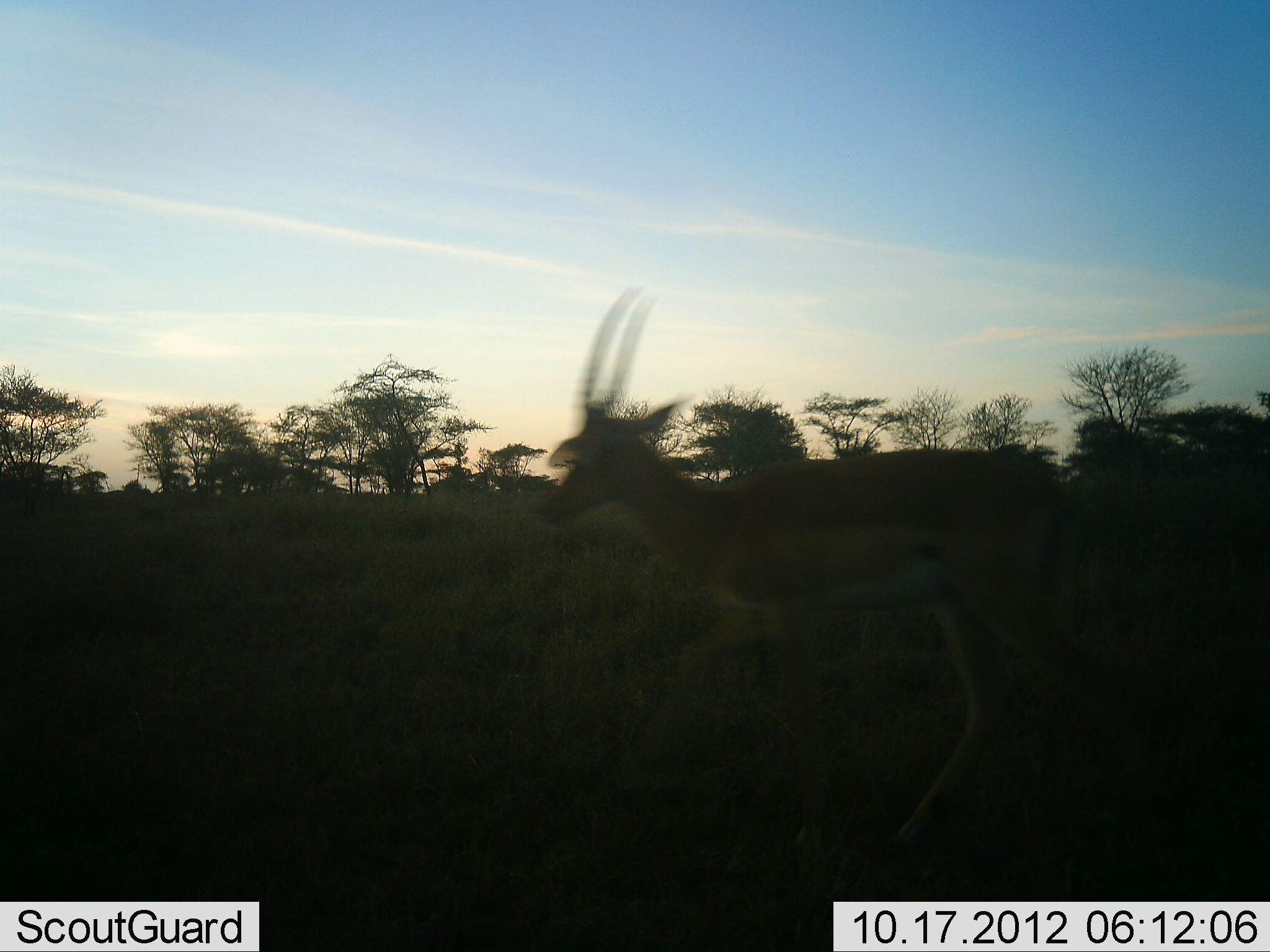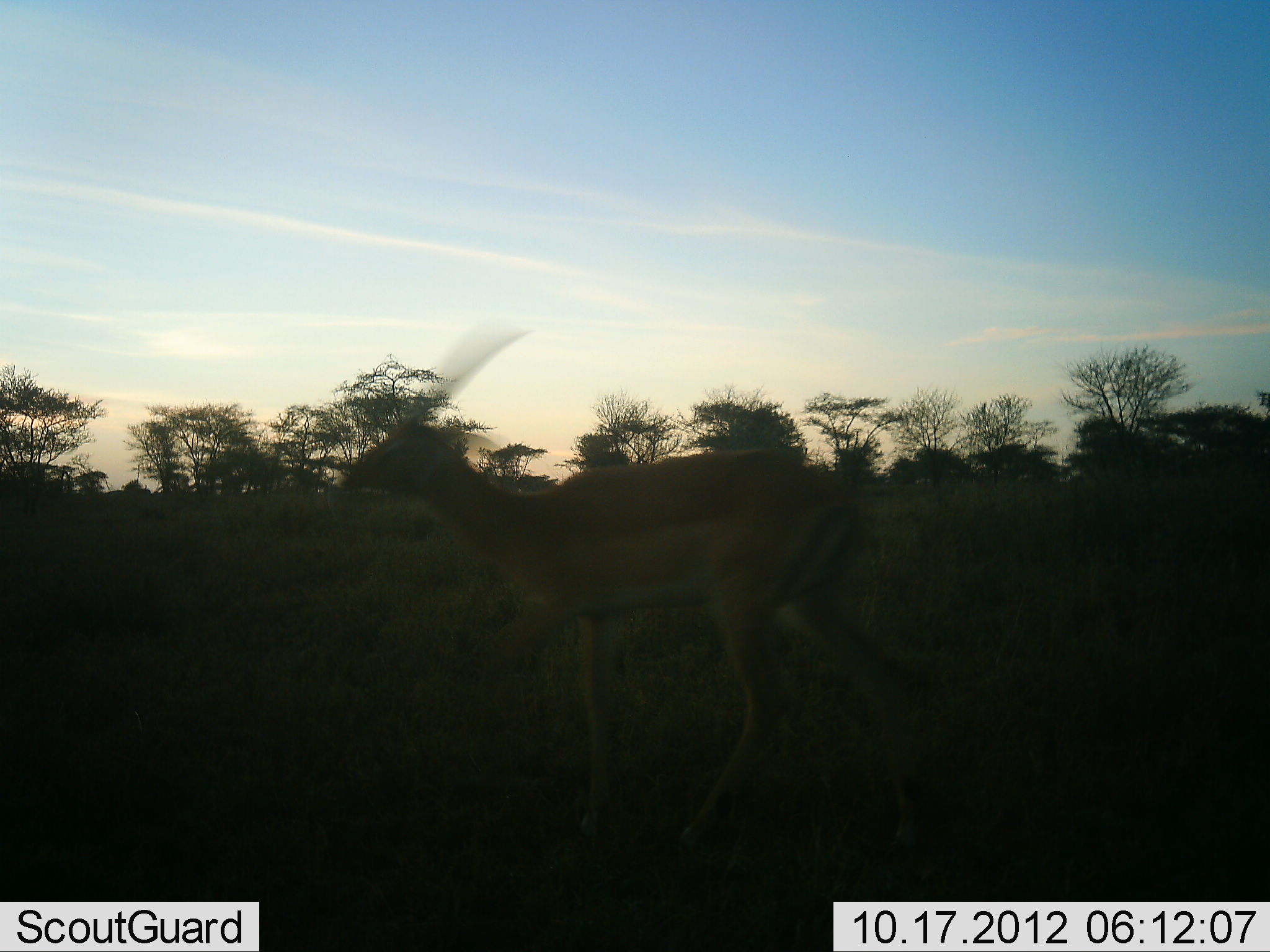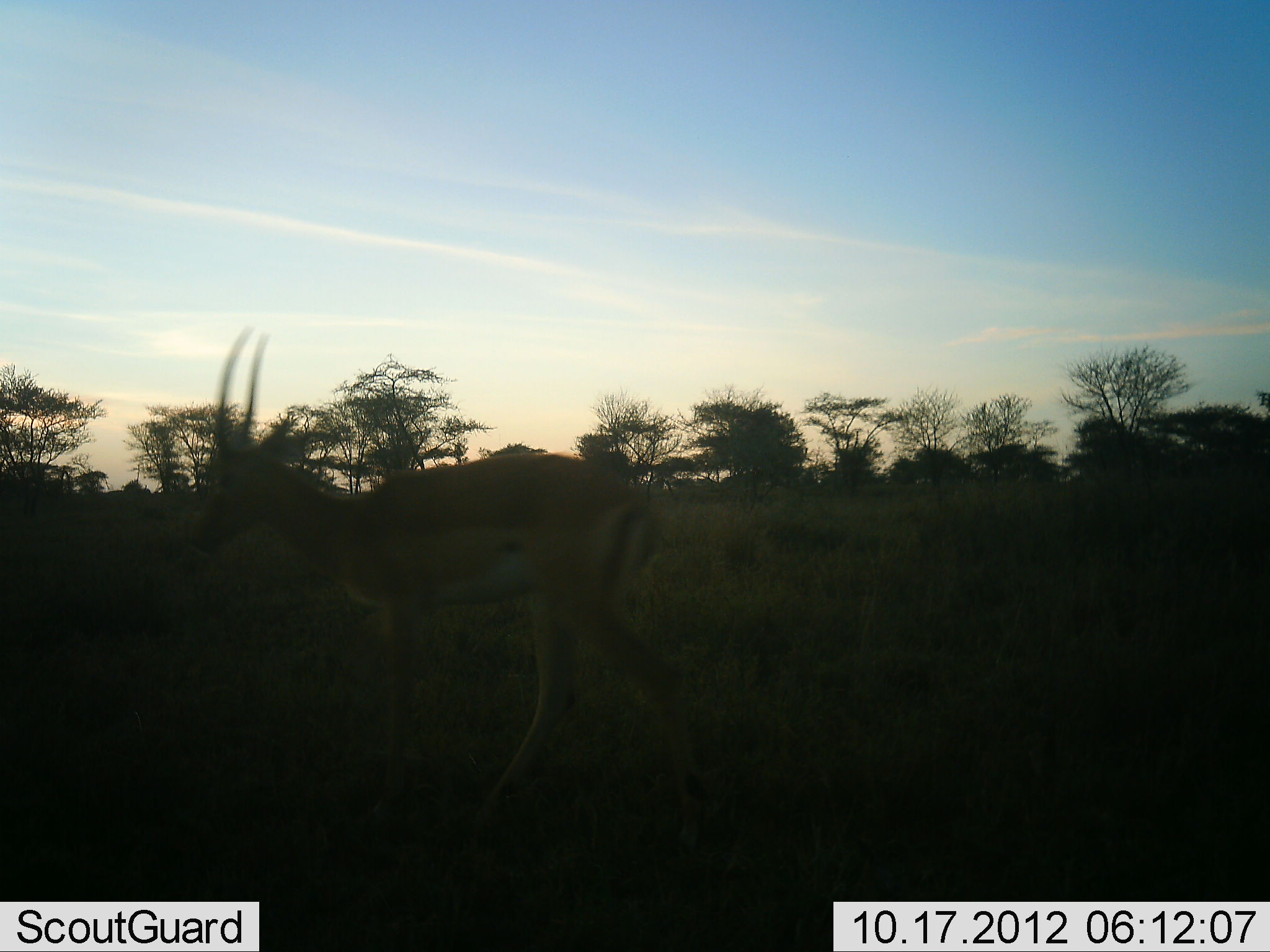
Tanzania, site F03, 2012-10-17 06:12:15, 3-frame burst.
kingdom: Animalia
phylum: Chordata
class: Mammalia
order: Artiodactyla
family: Bovidae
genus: Nanger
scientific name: Nanger granti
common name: grant's gazelle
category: gazellegrants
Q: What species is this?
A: Gazellegrants (grant's gazelle) (Nanger granti).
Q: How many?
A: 1.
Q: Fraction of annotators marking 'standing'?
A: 10%.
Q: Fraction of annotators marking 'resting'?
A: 0%.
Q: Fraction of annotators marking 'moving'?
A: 90%.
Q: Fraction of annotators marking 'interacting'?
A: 0%.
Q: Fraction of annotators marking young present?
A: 0%.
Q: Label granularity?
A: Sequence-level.